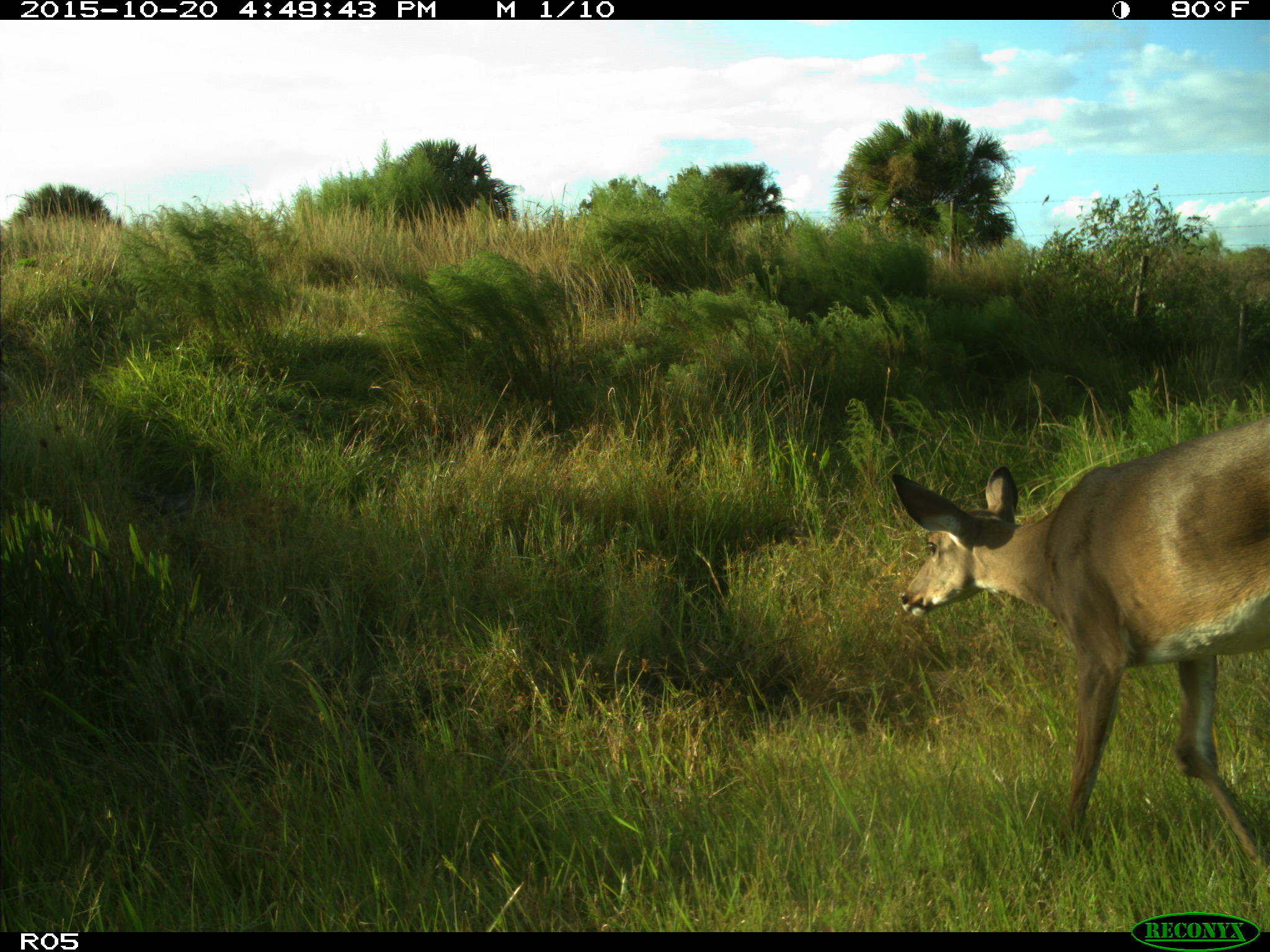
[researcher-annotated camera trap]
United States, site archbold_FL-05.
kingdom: Animalia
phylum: Chordata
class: Mammalia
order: Artiodactyla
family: Cervidae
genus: Odocoileus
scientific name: Odocoileus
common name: deer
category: unidentified deer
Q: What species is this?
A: Unidentified deer (deer) (Odocoileus).